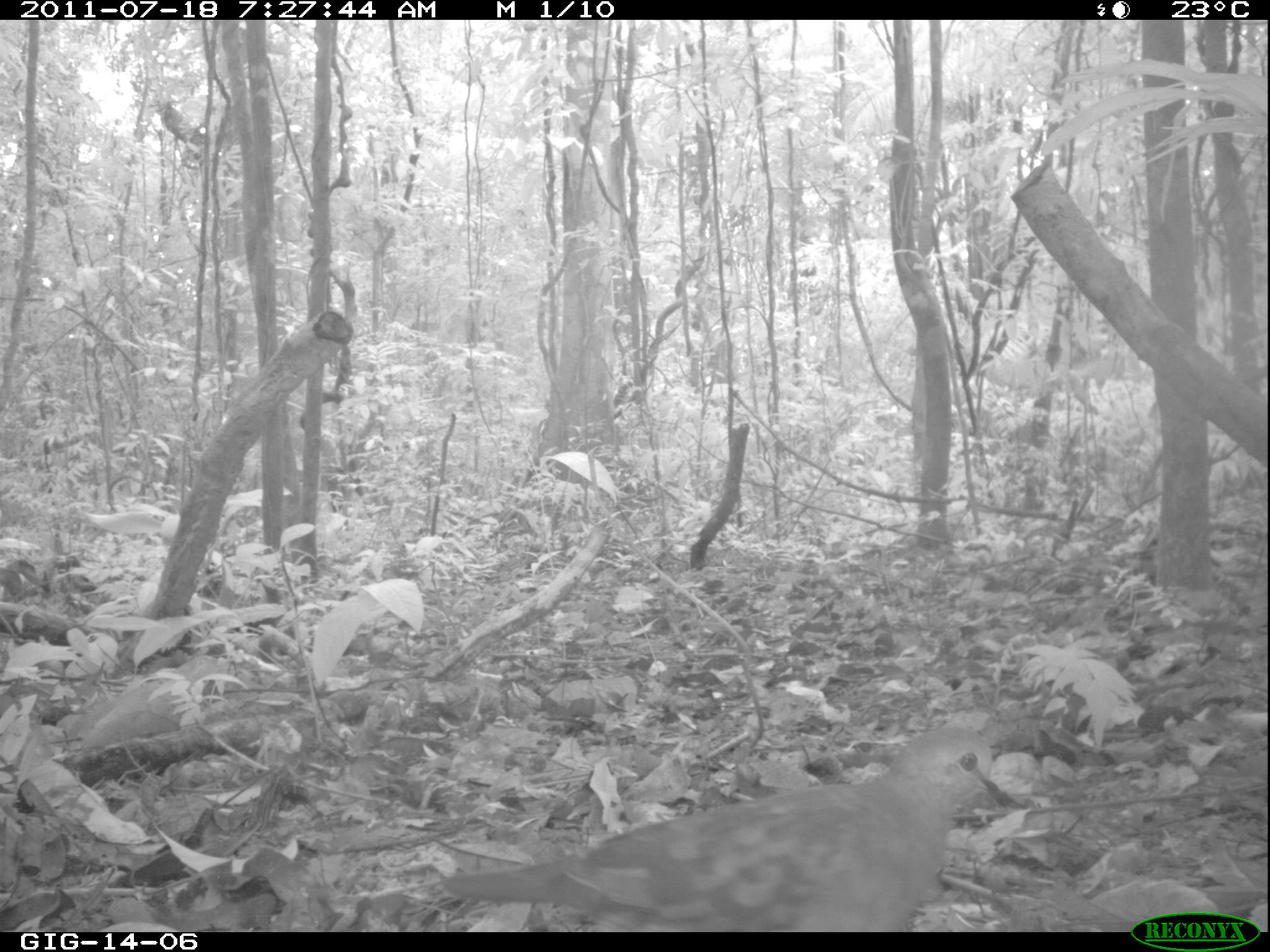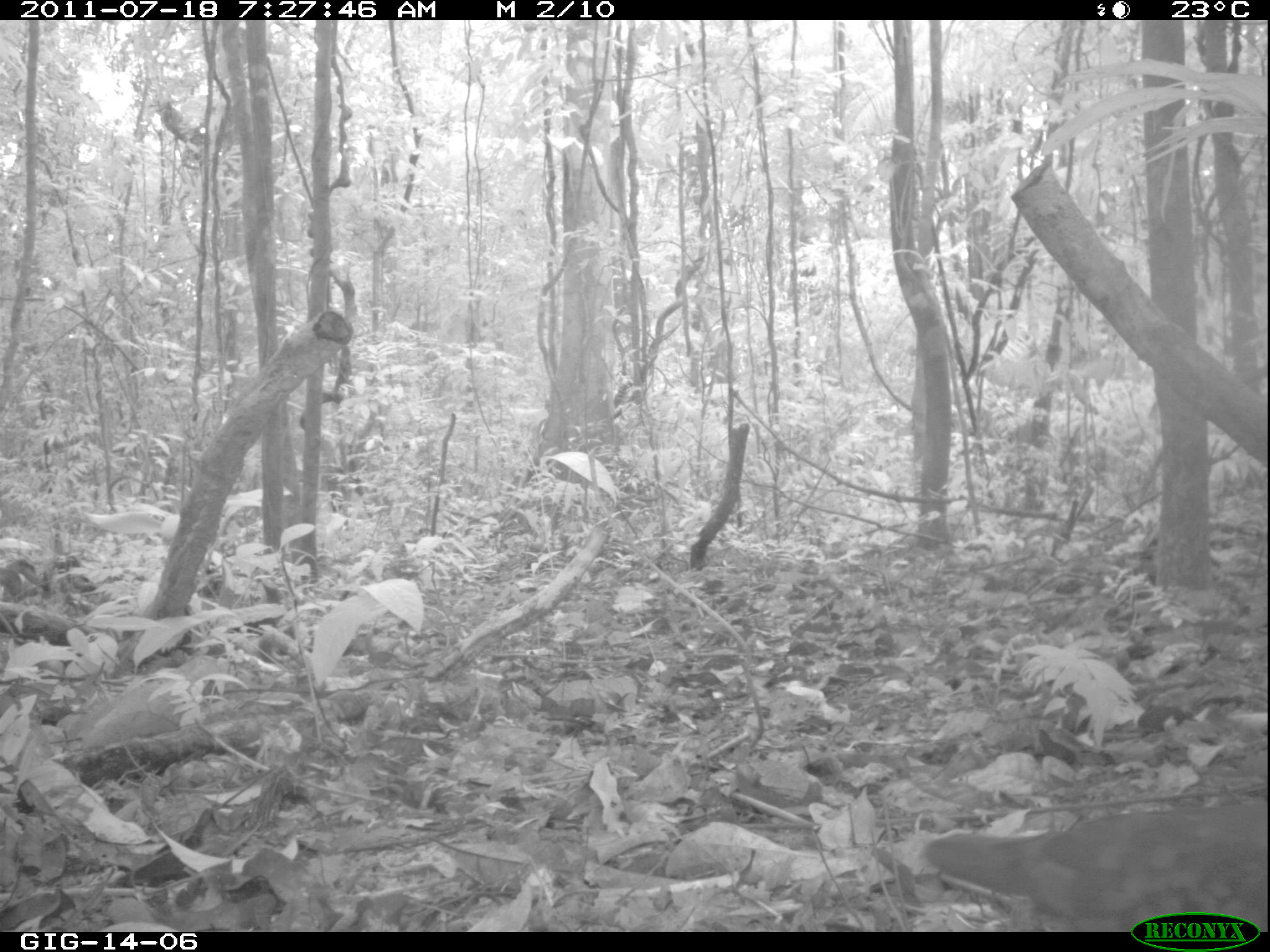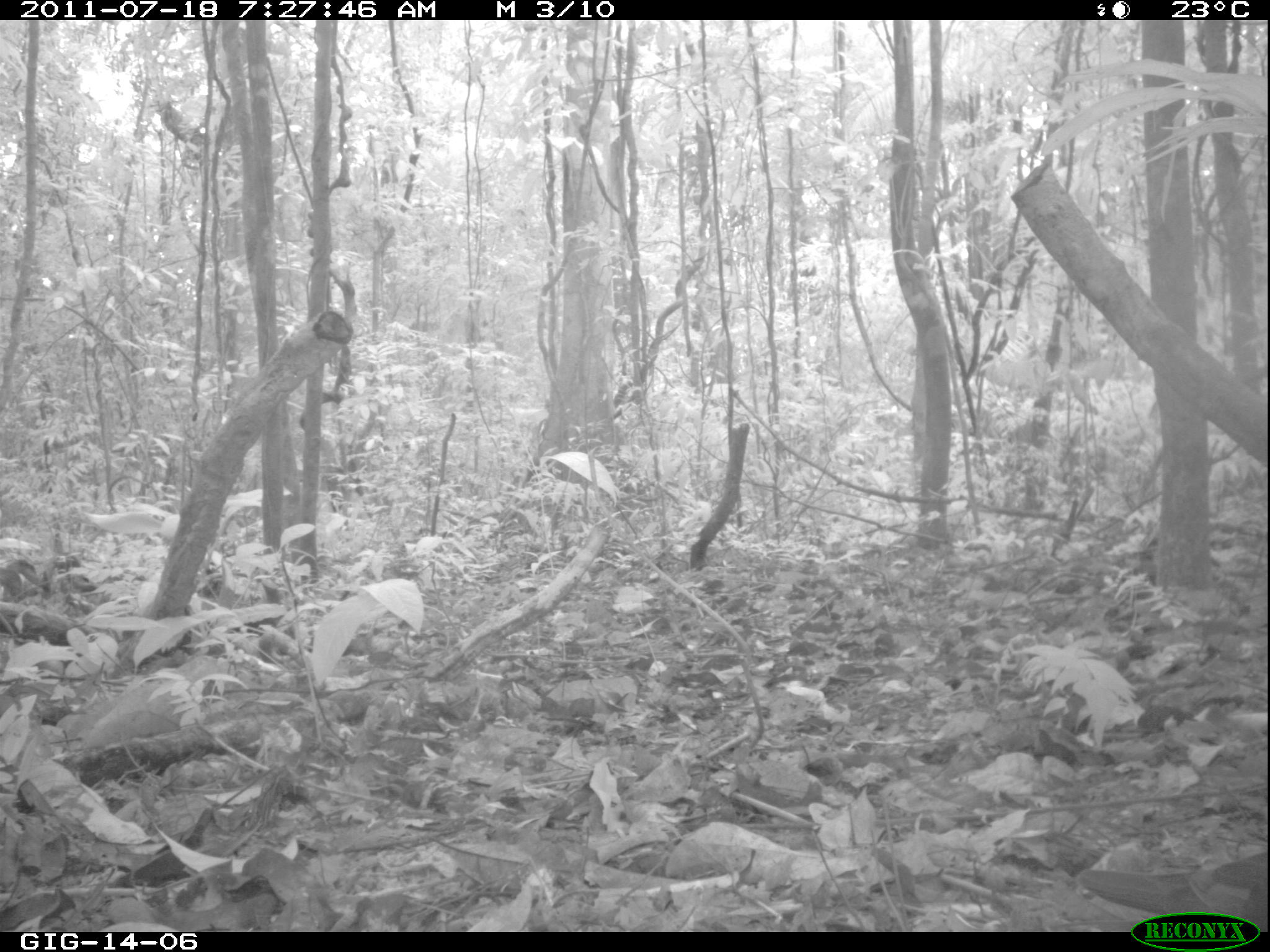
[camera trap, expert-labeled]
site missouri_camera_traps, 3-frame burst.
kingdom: Animalia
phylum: Chordata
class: Aves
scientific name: Aves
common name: bird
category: bird spec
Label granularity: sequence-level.